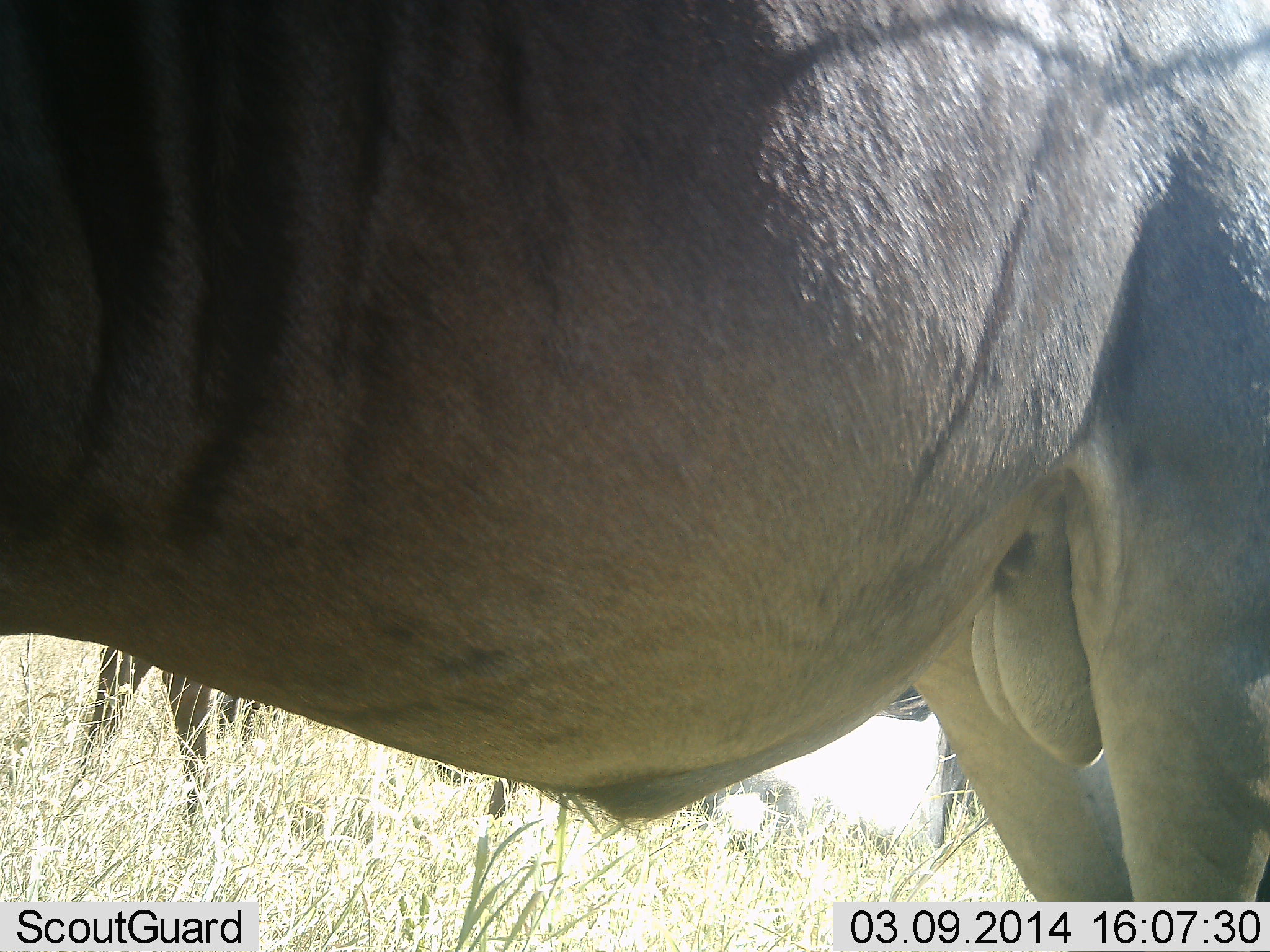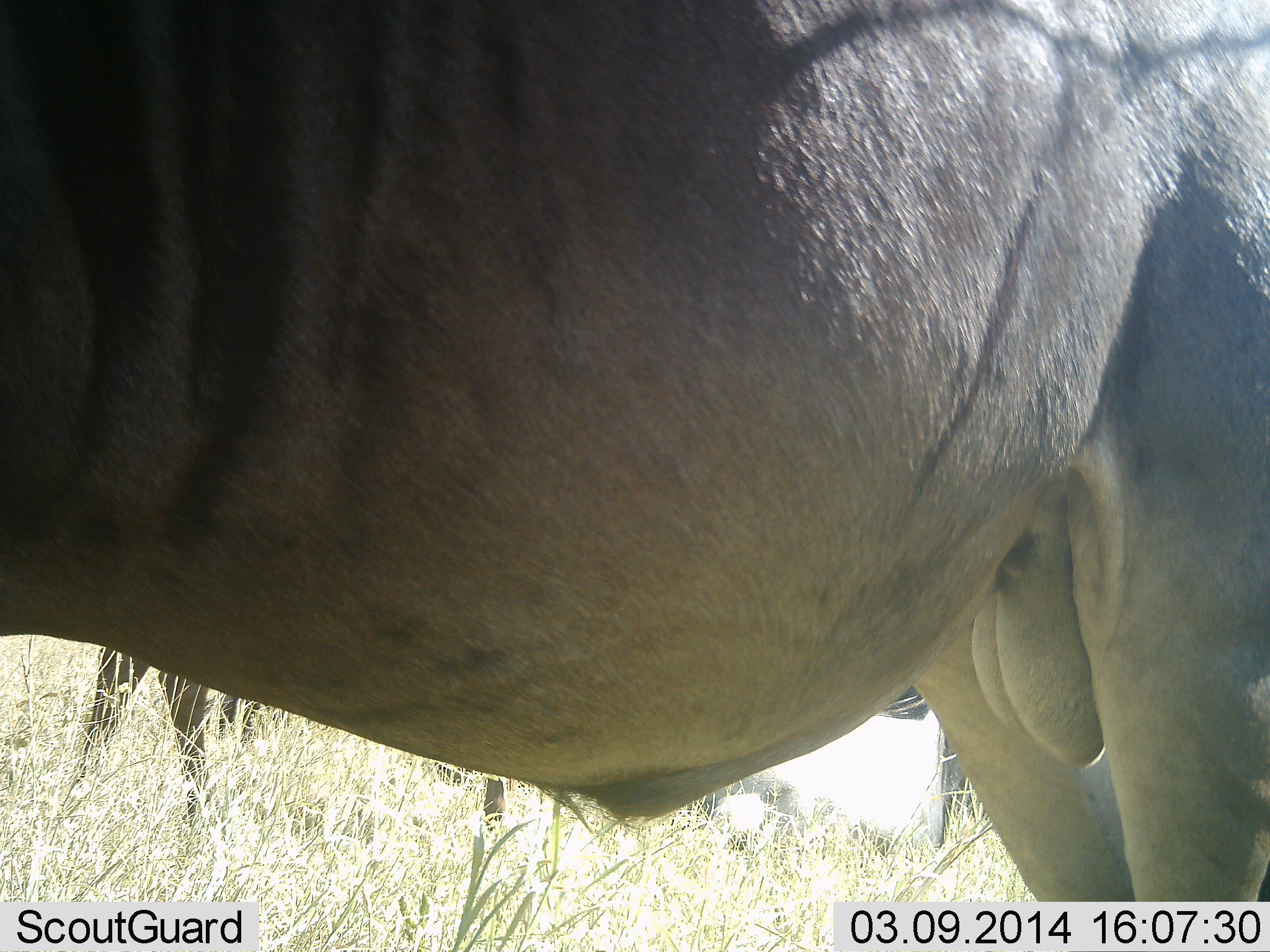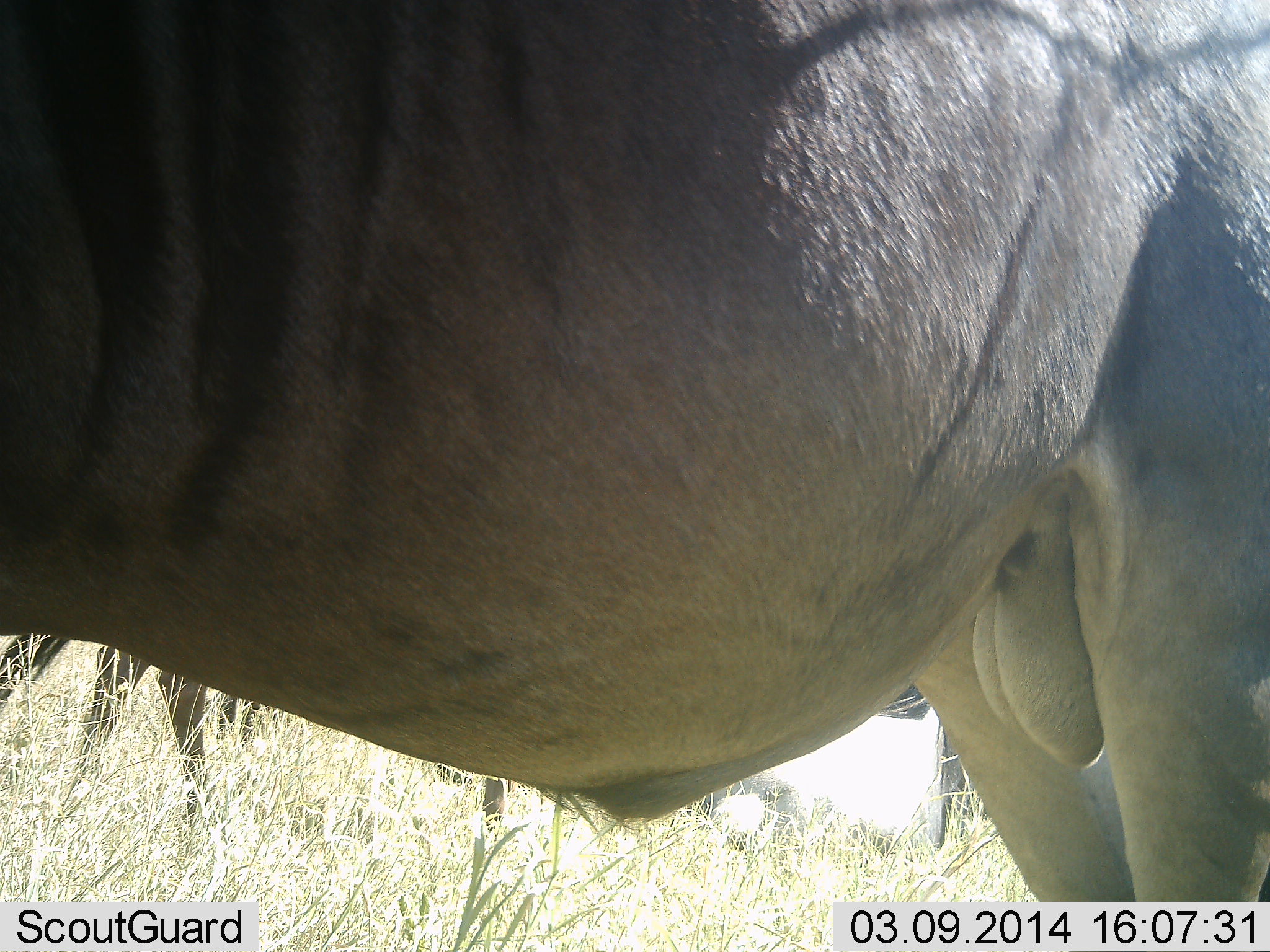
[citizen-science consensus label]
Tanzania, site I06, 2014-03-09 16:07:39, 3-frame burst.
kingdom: Animalia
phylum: Chordata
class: Mammalia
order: Artiodactyla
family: Bovidae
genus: Connochaetes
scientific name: Connochaetes taurinus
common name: blue wildebeest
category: wildebeest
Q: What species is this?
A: Wildebeest (blue wildebeest) (Connochaetes taurinus).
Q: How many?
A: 3.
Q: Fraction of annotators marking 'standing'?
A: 100%.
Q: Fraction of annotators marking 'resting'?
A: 10%.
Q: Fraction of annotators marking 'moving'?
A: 0%.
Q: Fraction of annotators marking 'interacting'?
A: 0%.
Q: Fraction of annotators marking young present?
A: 0%.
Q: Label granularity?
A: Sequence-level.